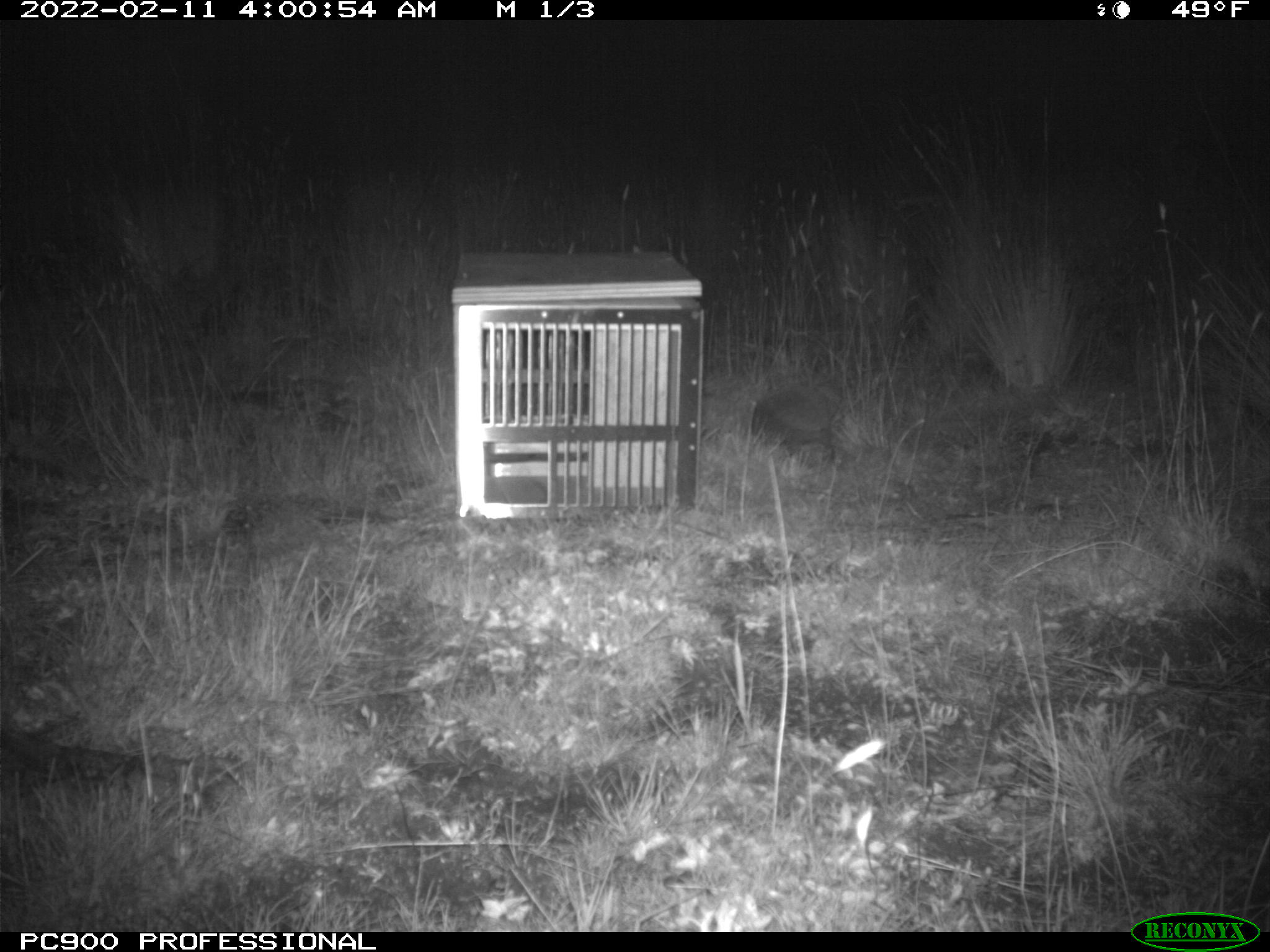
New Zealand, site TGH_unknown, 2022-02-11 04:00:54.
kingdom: Animalia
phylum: Chordata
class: Mammalia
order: Eulipotyphla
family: Erinaceidae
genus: Erinaceus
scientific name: Erinaceus europaeus europaeus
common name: european hedgehog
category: hedgehog